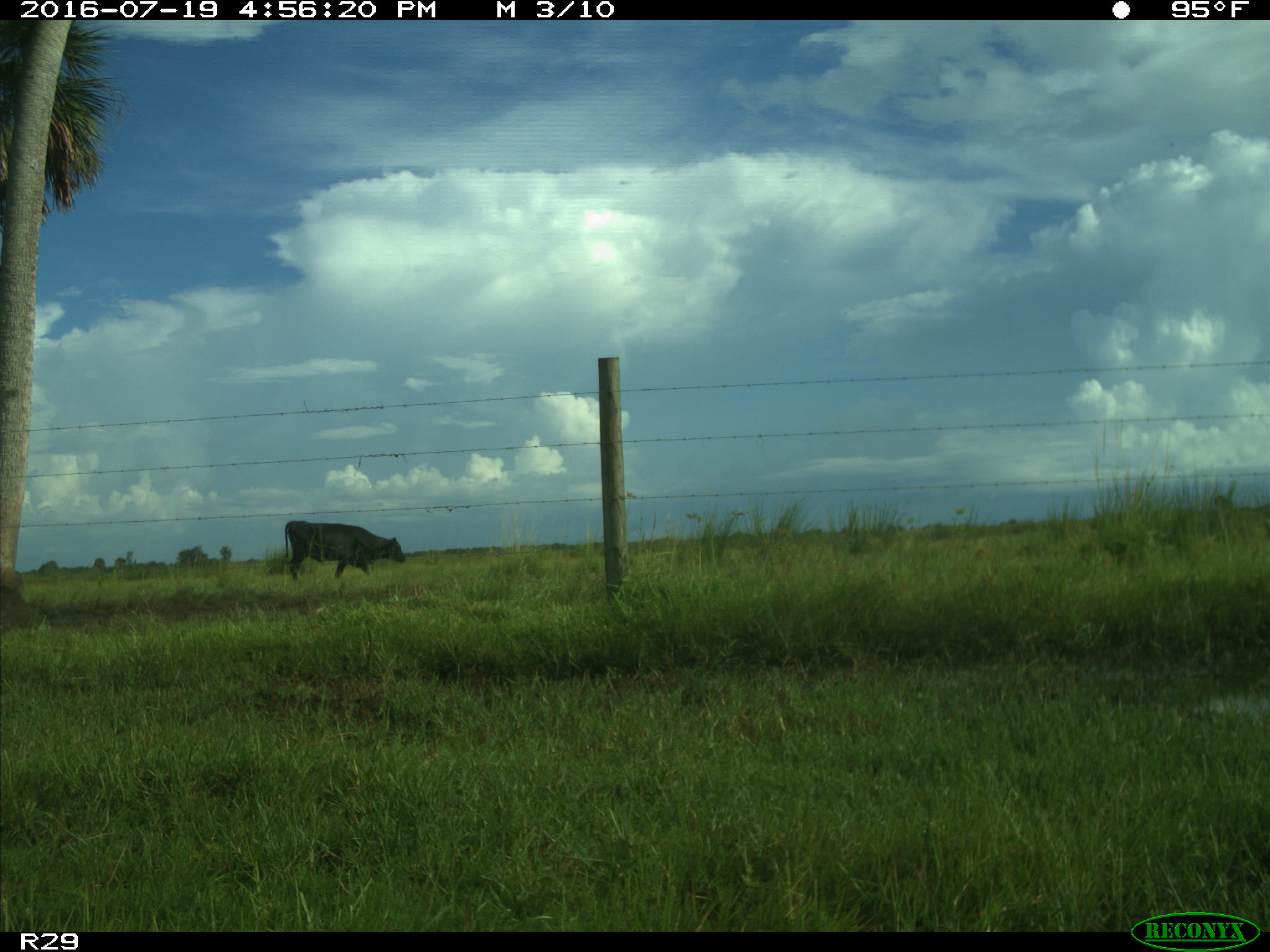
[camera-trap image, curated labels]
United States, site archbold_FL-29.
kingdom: Animalia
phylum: Chordata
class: Mammalia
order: Artiodactyla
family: Bovidae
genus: Bos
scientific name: Bos taurus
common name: domestic cow